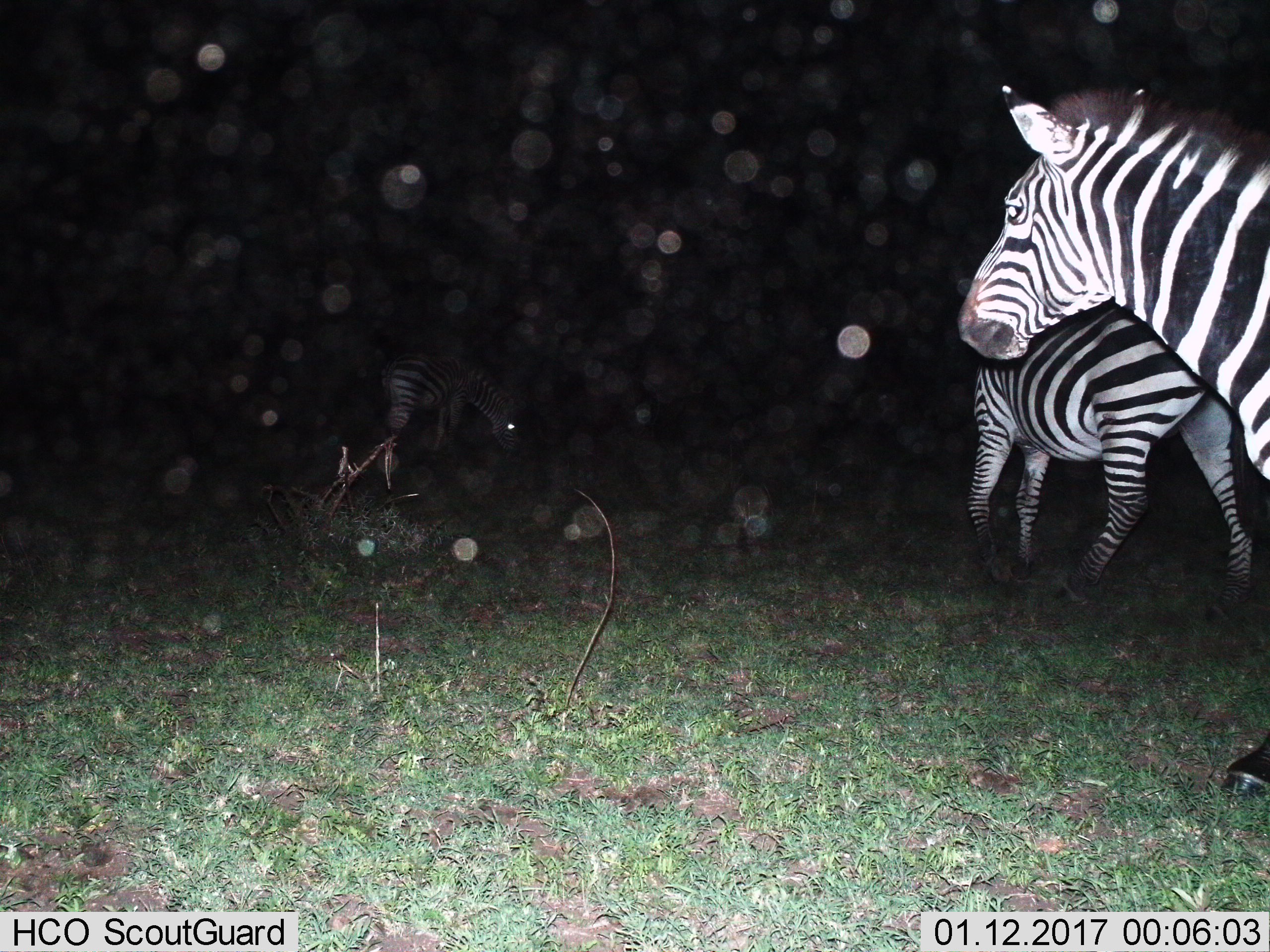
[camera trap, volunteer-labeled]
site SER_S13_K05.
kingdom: Animalia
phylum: Chordata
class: Mammalia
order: Perissodactyla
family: Equidae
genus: Equus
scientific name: Equus quagga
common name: plains zebra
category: zebraplains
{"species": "zebraplains (plains zebra) (Equus quagga)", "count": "3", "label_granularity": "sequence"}